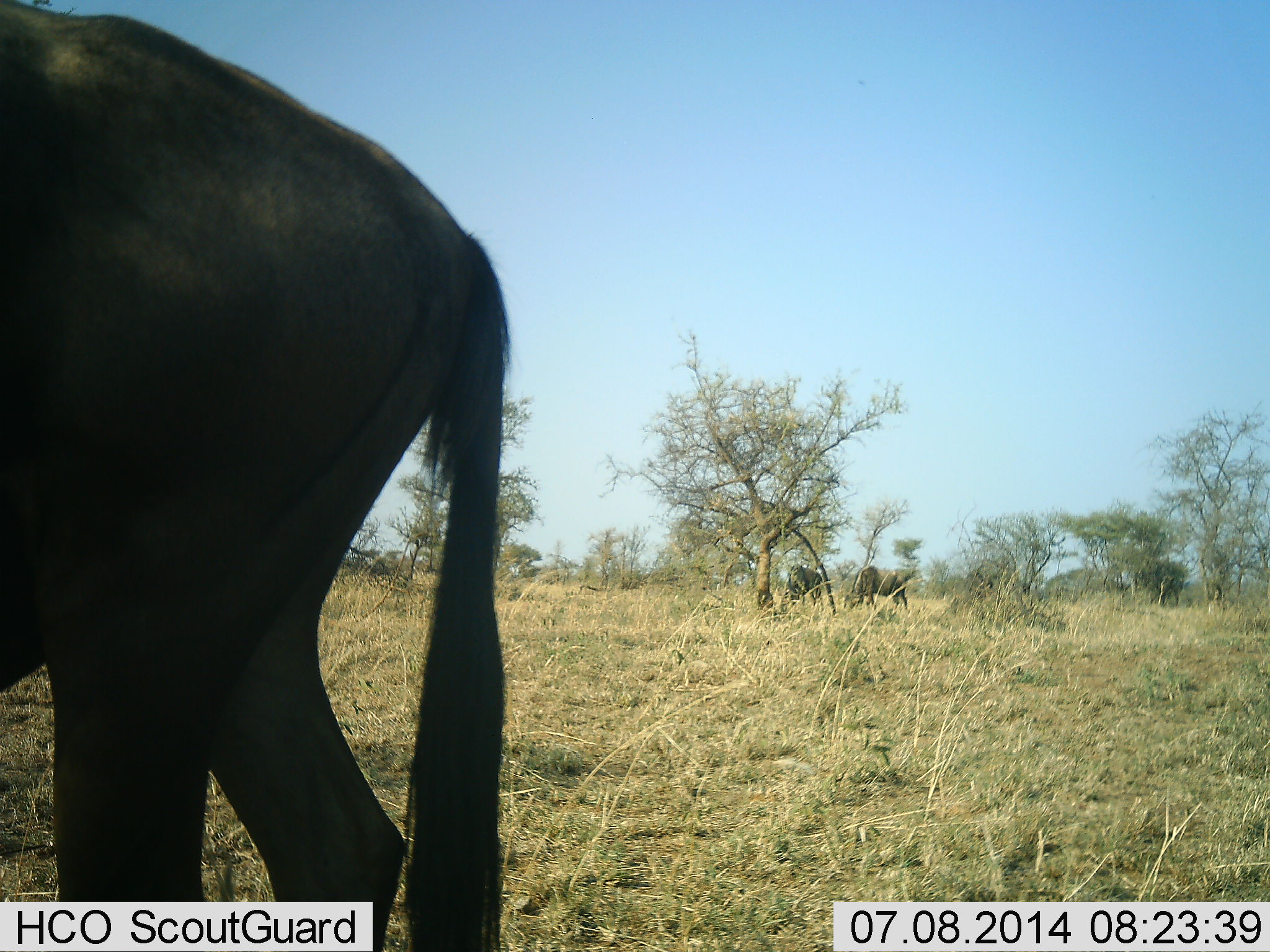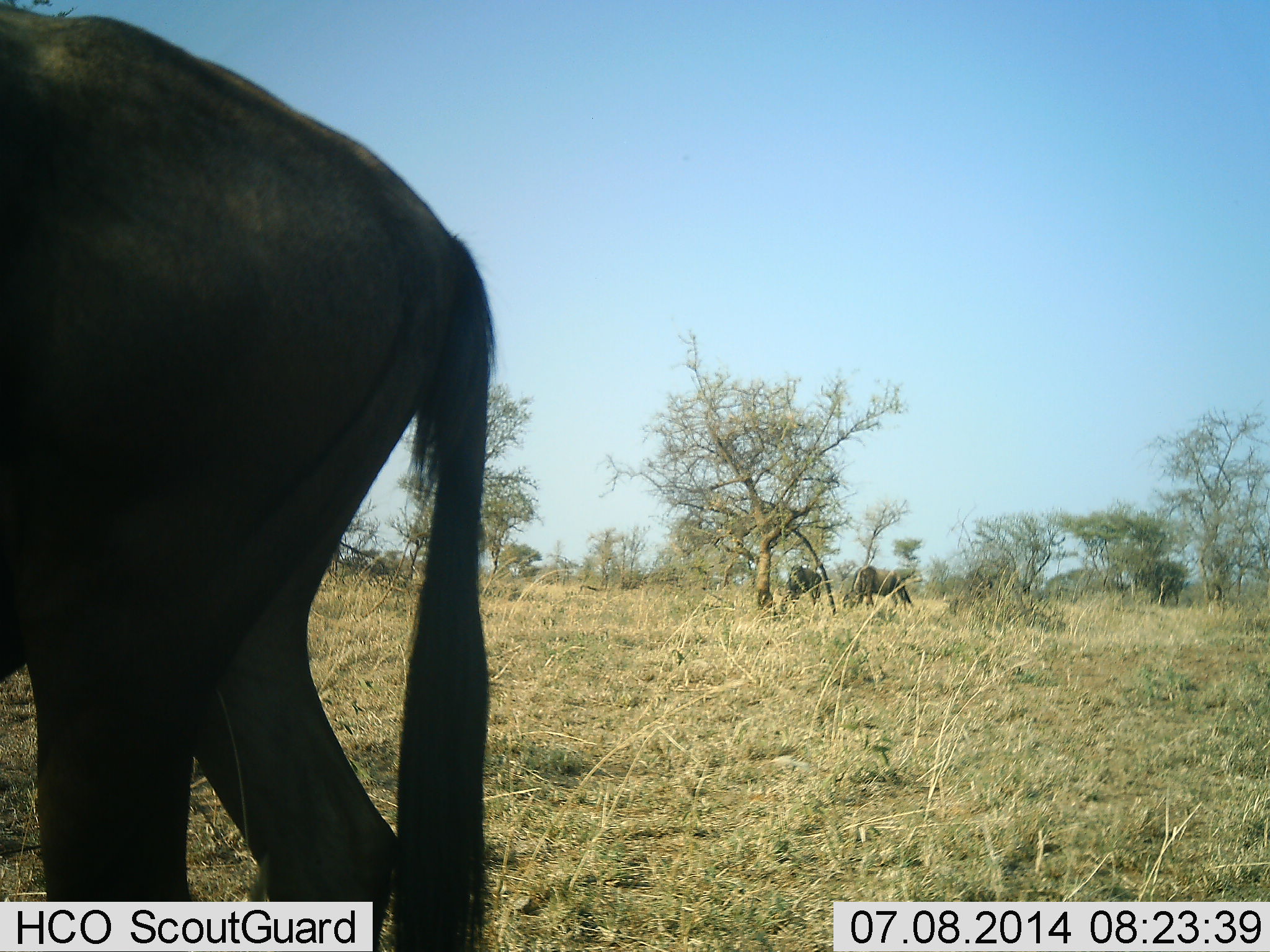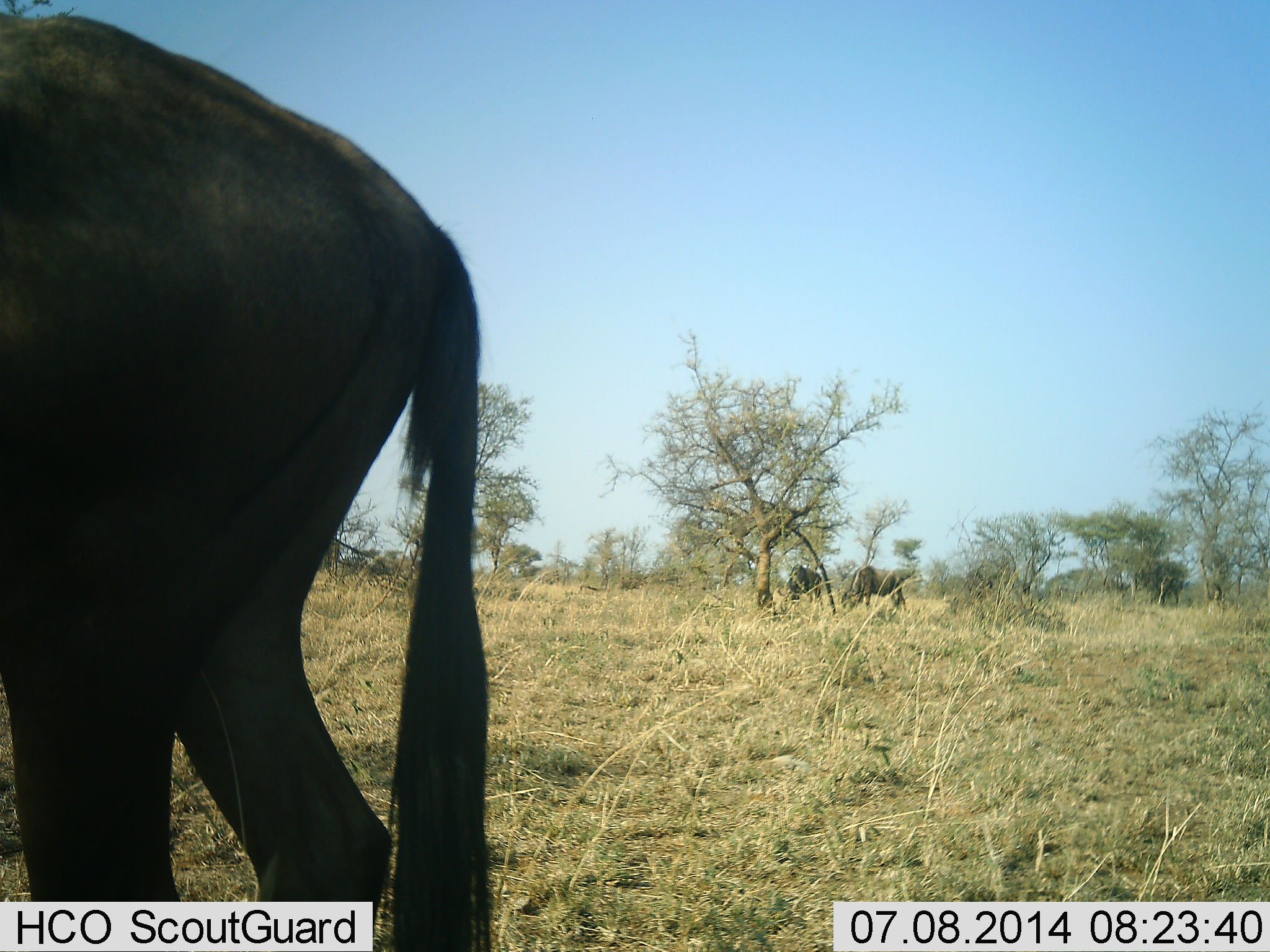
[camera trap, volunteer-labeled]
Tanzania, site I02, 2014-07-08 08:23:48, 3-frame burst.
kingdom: Animalia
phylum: Chordata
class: Mammalia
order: Artiodactyla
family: Bovidae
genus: Connochaetes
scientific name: Connochaetes taurinus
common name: blue wildebeest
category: wildebeest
Wildebeest (blue wildebeest) (Connochaetes taurinus), count 3. Behavior (volunteer vote fractions): standing 70%, resting 0%, moving 10%, interacting 0%. Young present (vote fraction): 0%. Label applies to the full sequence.